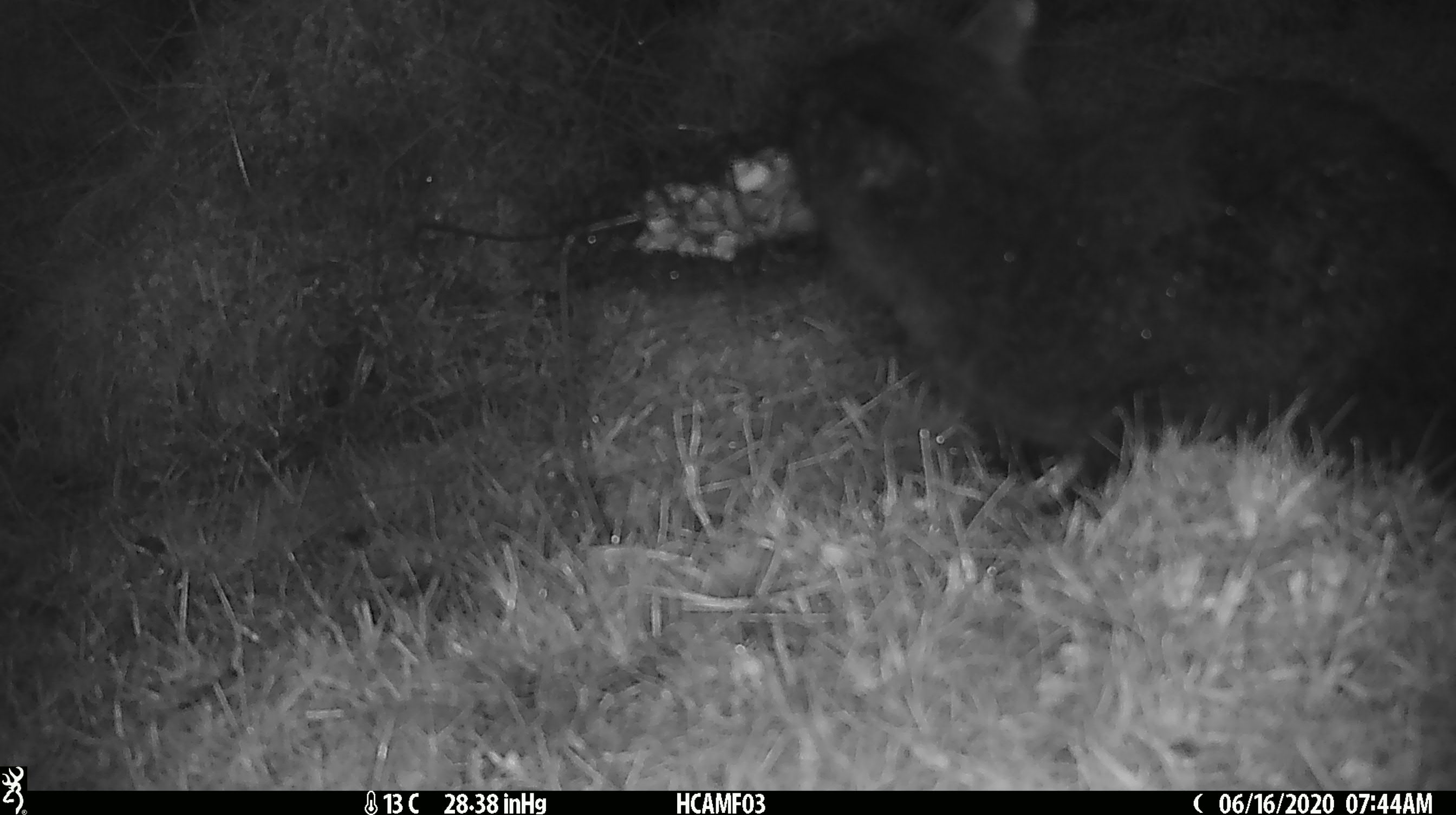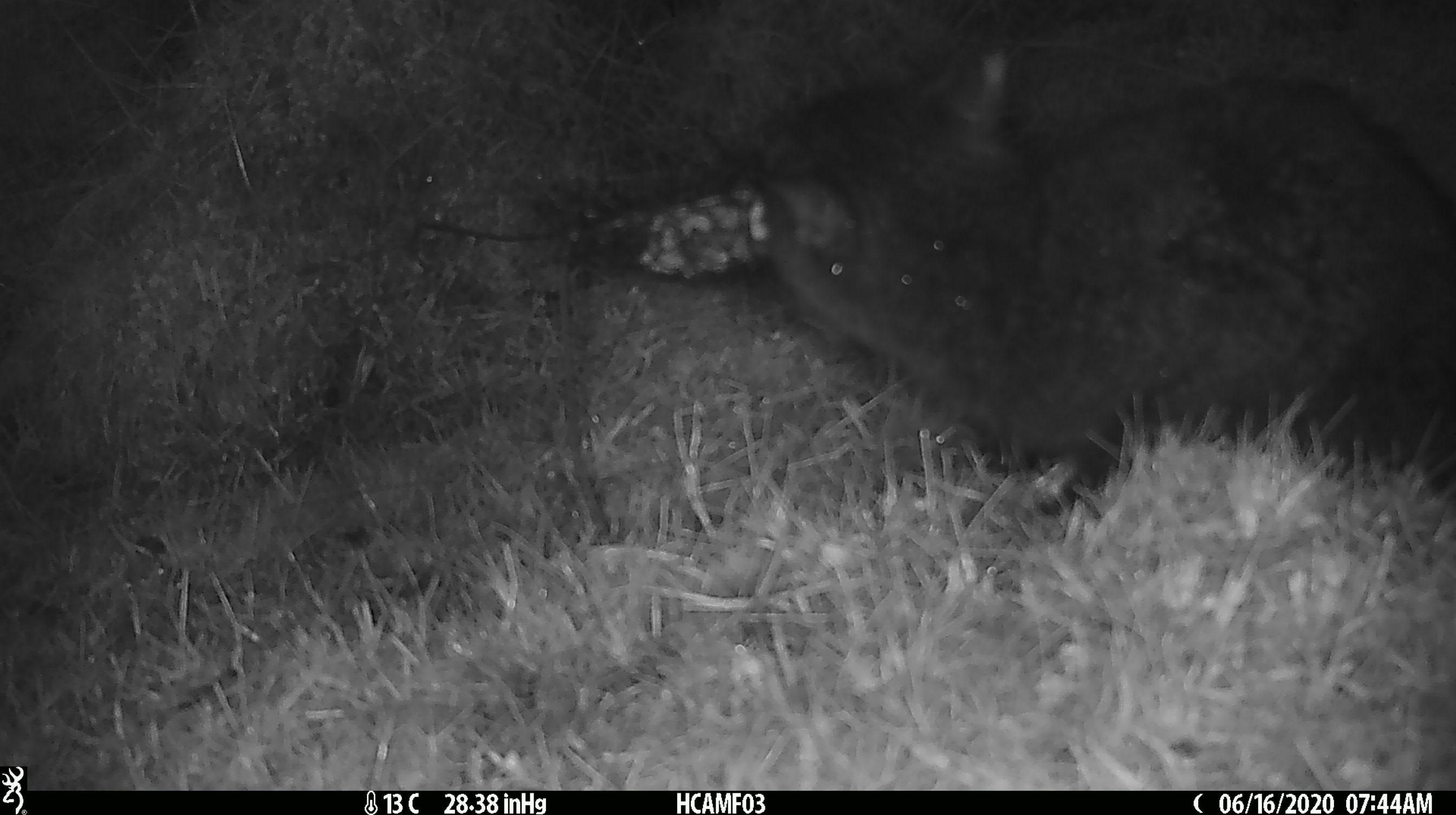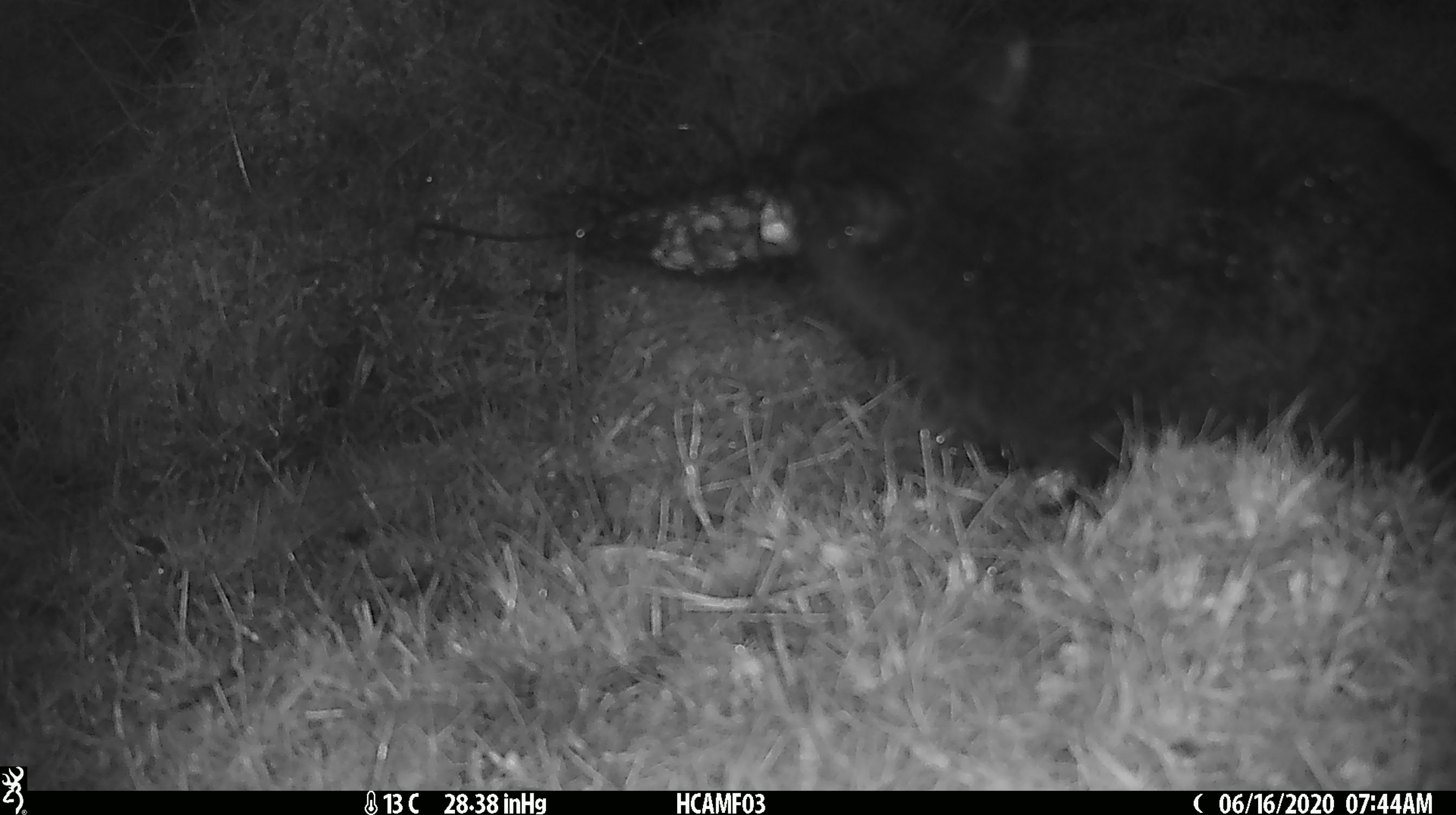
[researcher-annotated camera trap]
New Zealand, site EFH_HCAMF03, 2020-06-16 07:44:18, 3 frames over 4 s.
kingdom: Animalia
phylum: Chordata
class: Mammalia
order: Carnivora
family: Felidae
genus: Felis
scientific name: Felis catus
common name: domestic cat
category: cat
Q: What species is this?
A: Cat (domestic cat) (Felis catus).